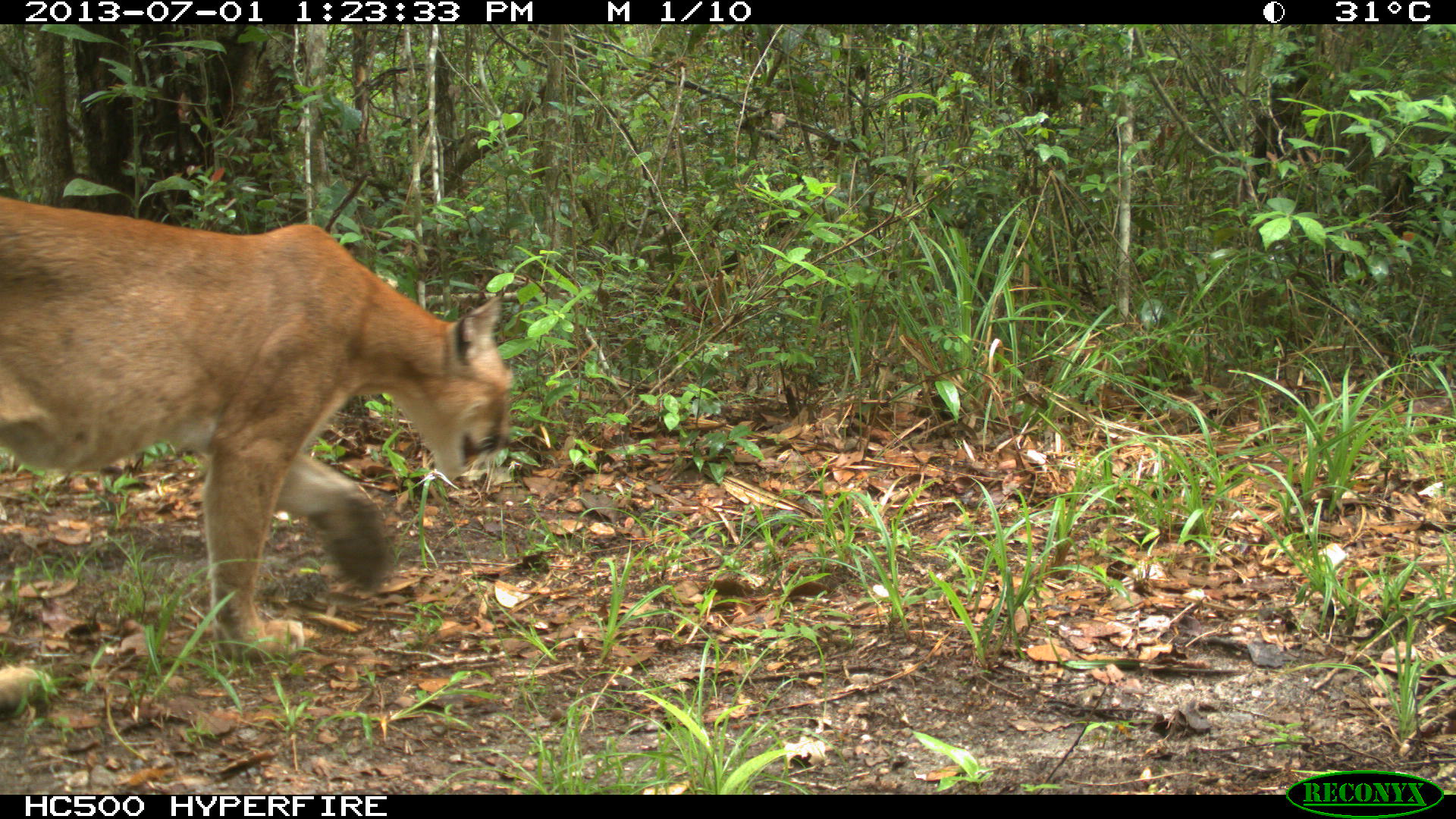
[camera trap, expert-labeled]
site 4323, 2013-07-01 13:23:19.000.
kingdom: Animalia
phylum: Chordata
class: Mammalia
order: Carnivora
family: Felidae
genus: Puma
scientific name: Puma concolor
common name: mountain lion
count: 1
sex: male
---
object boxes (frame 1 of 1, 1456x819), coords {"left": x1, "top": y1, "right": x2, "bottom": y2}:
puma concolor: {"left": 0, "top": 196, "right": 514, "bottom": 709}